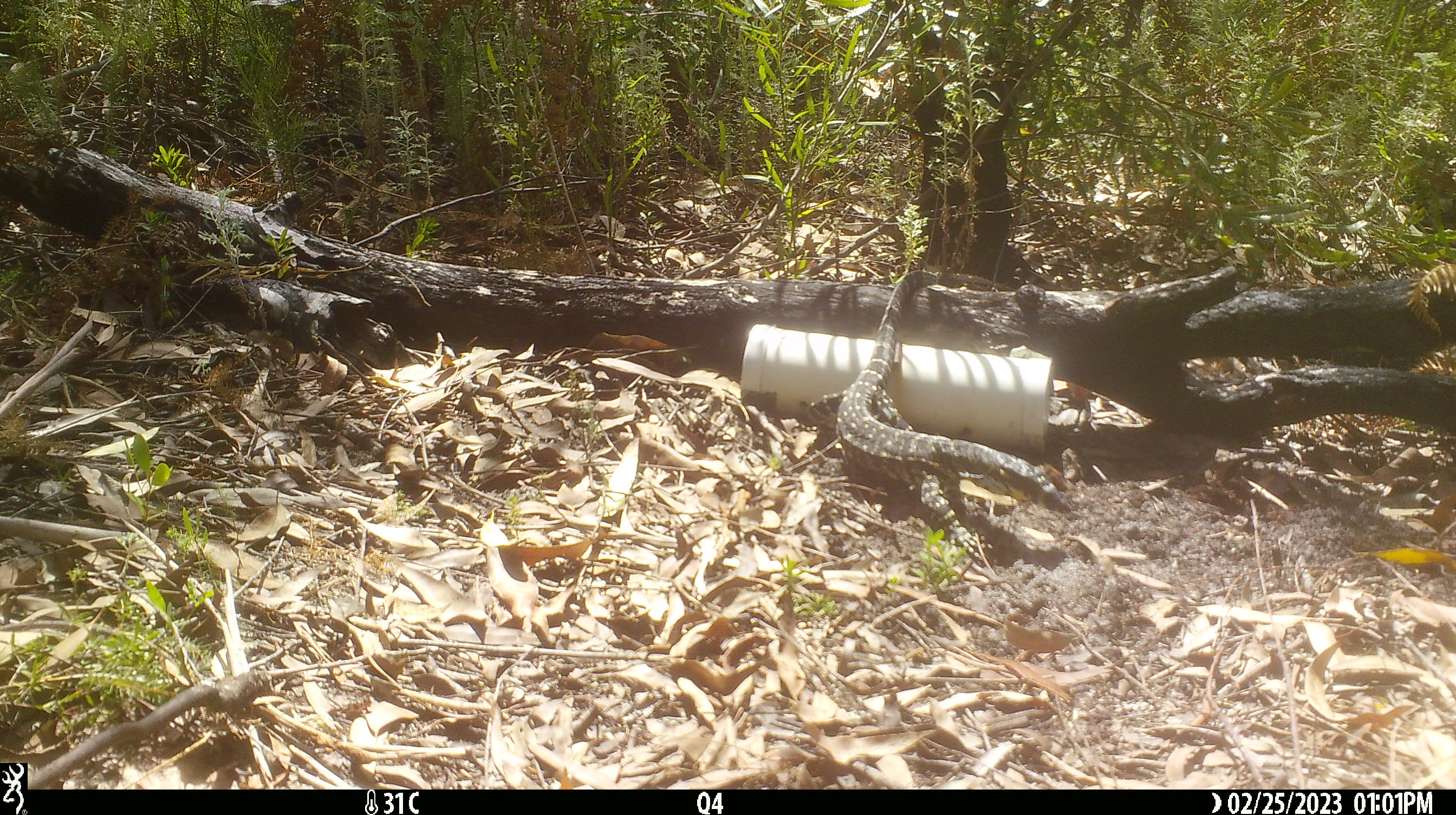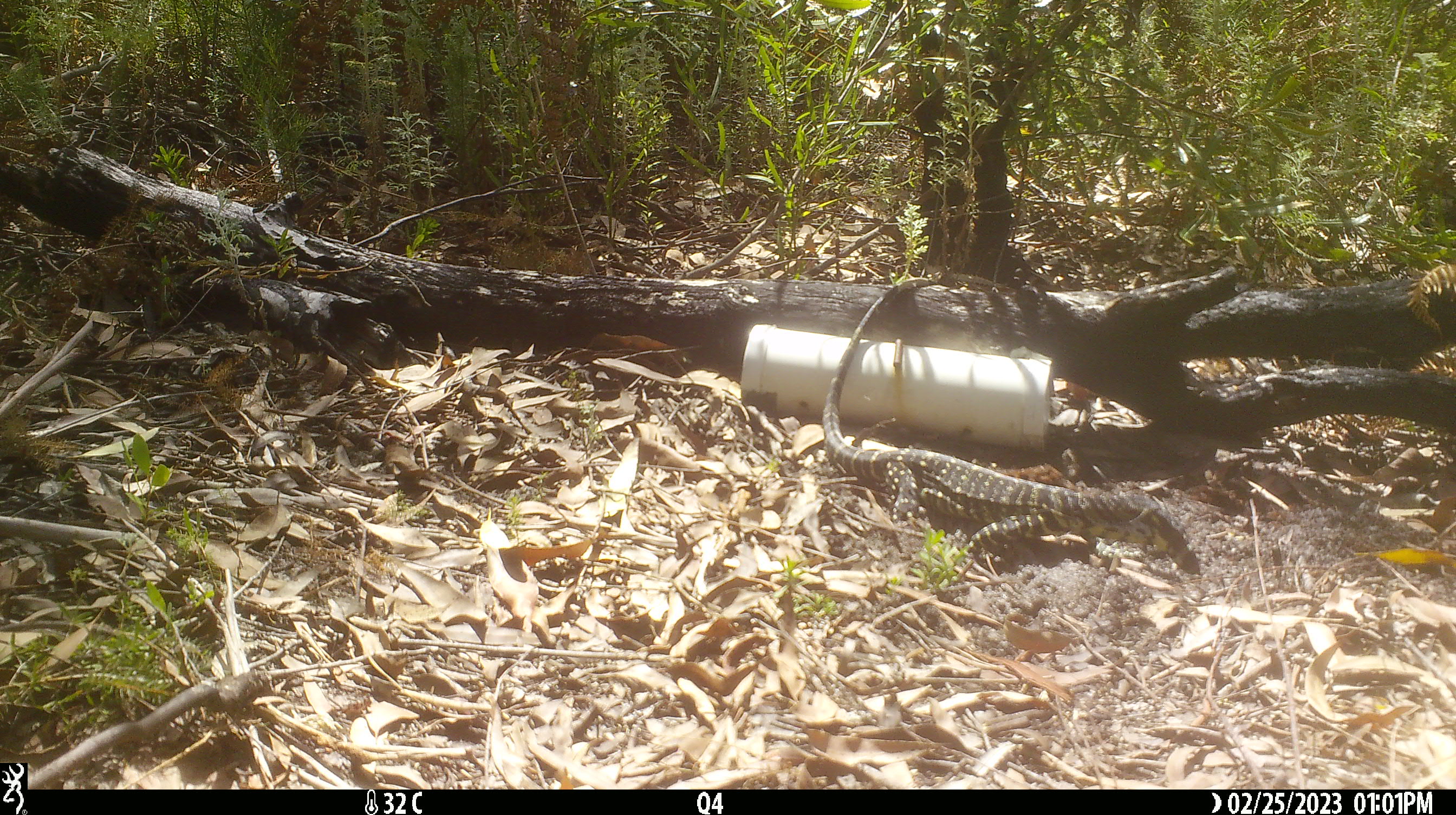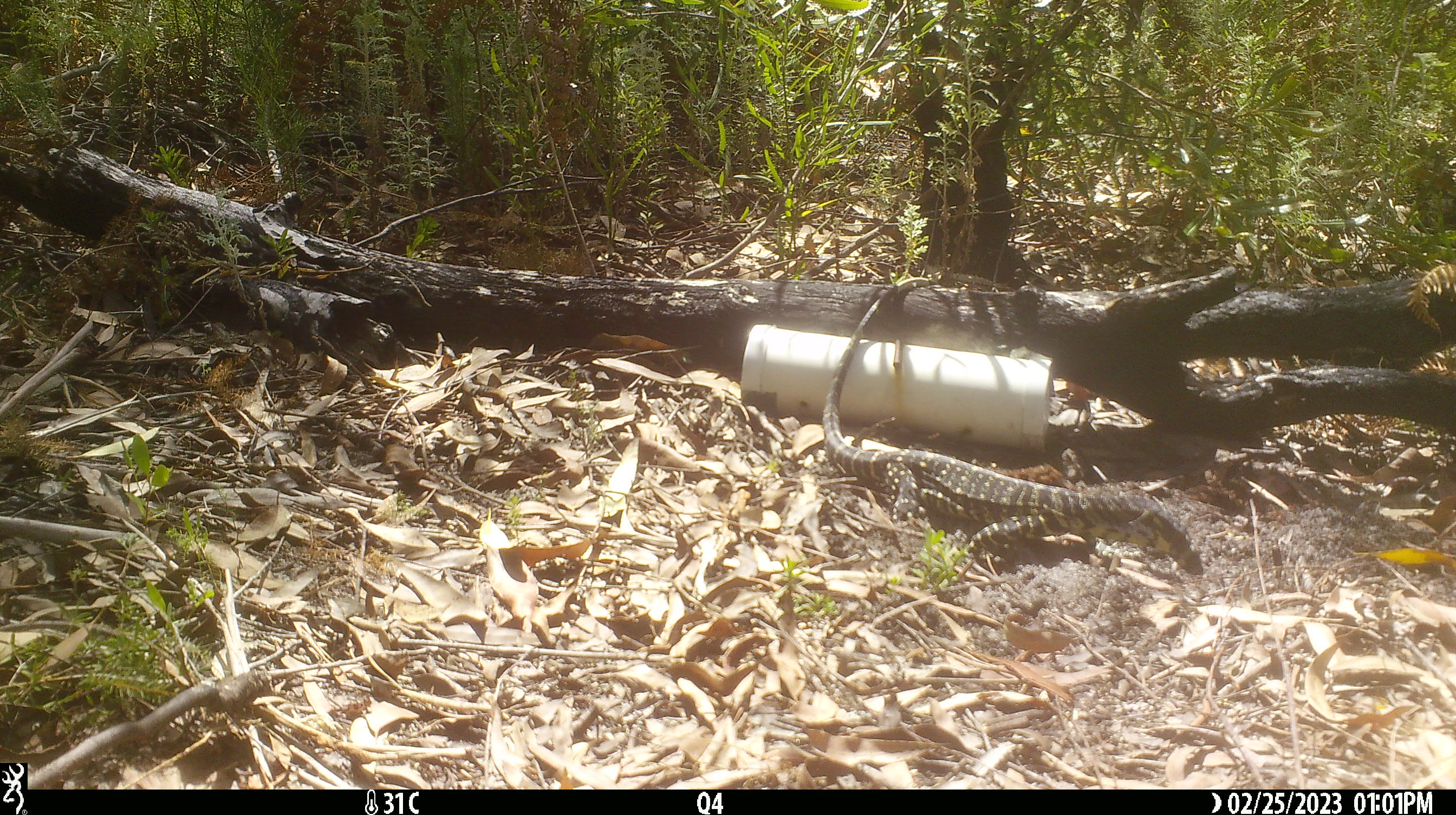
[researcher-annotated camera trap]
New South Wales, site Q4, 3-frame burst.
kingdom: Animalia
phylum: Chordata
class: Reptilia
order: Squamata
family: Varanidae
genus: Varanus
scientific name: Varanus varius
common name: lace monitor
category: goanna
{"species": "goanna (lace monitor) (Varanus varius)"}